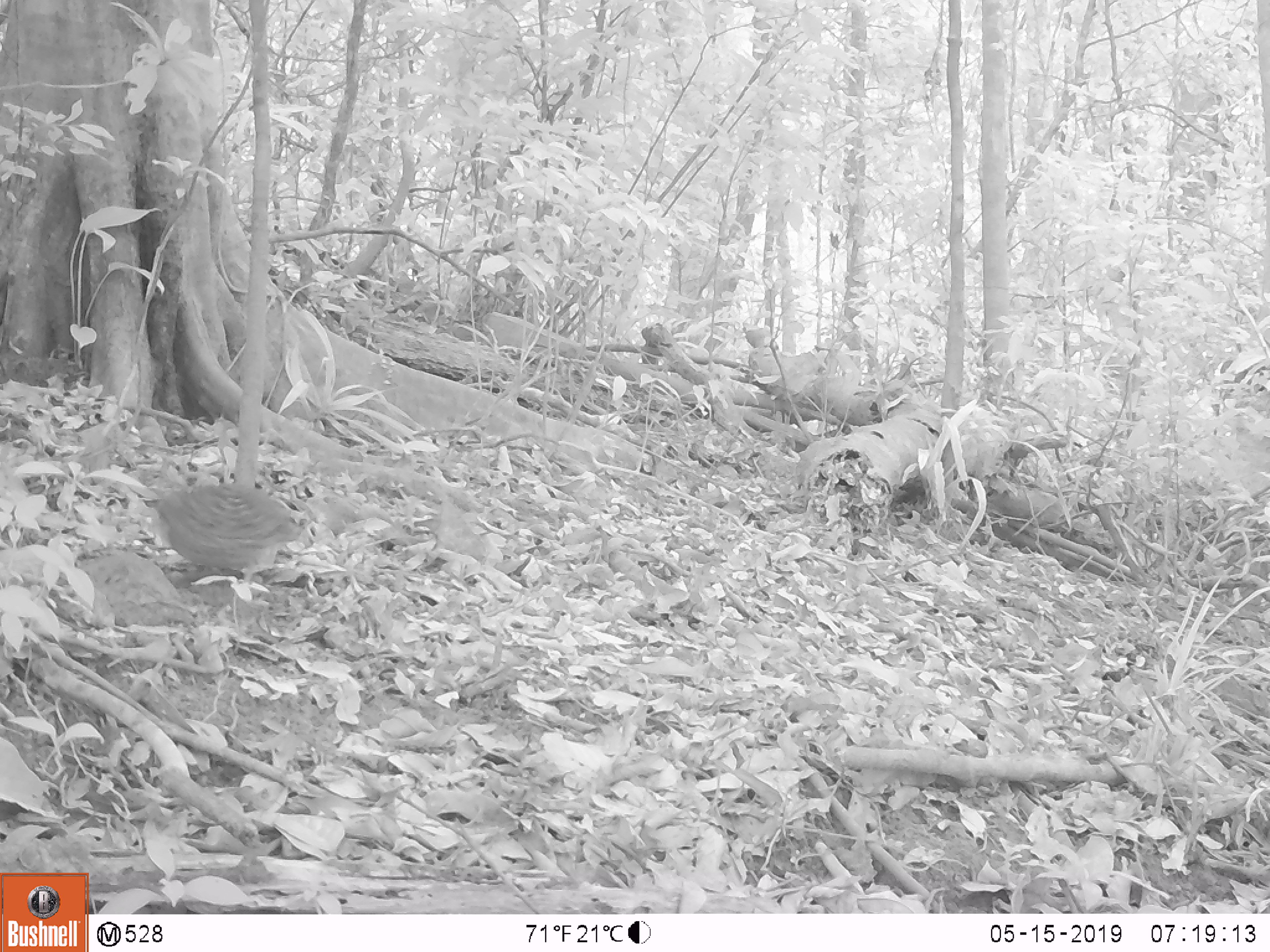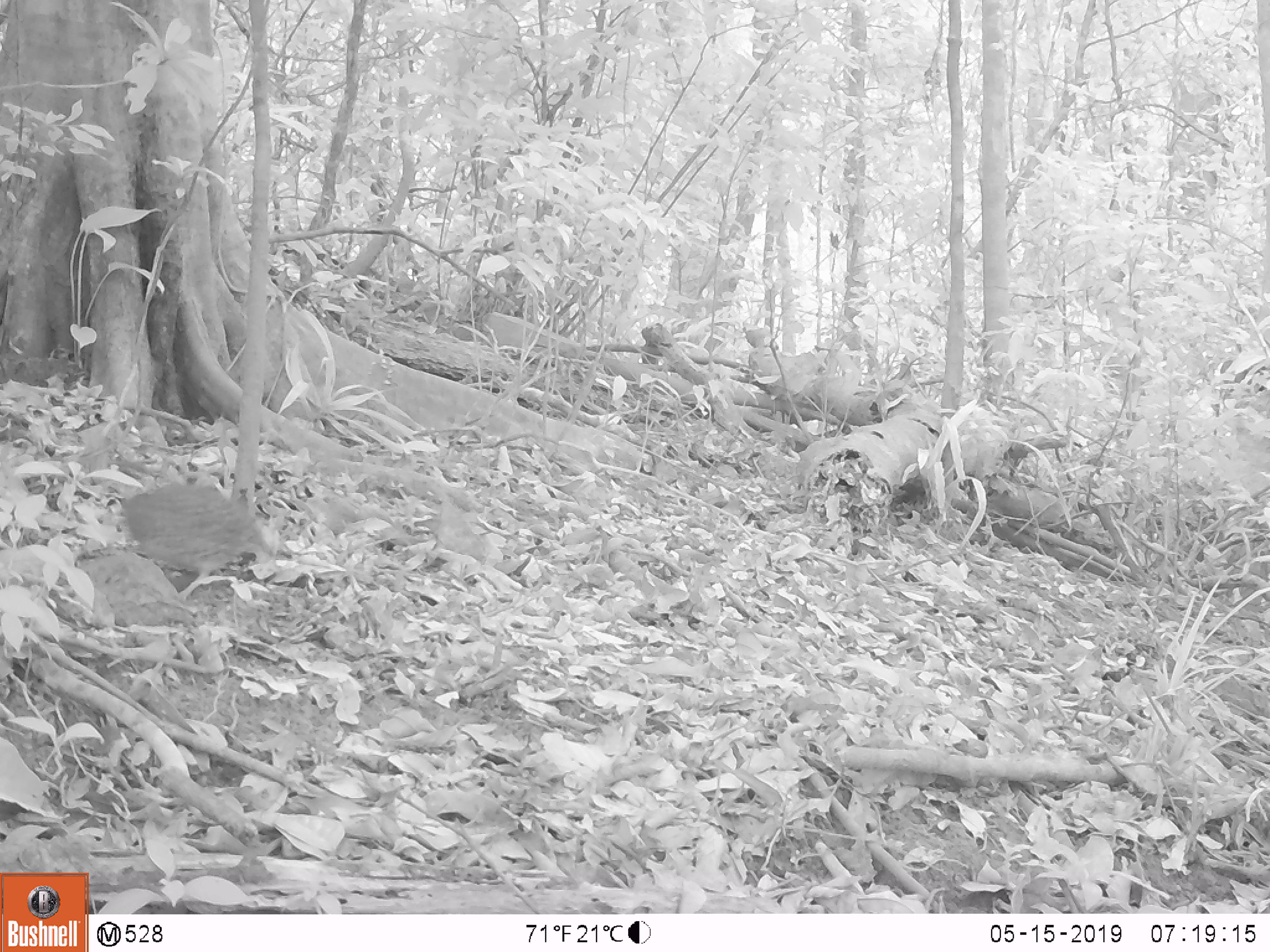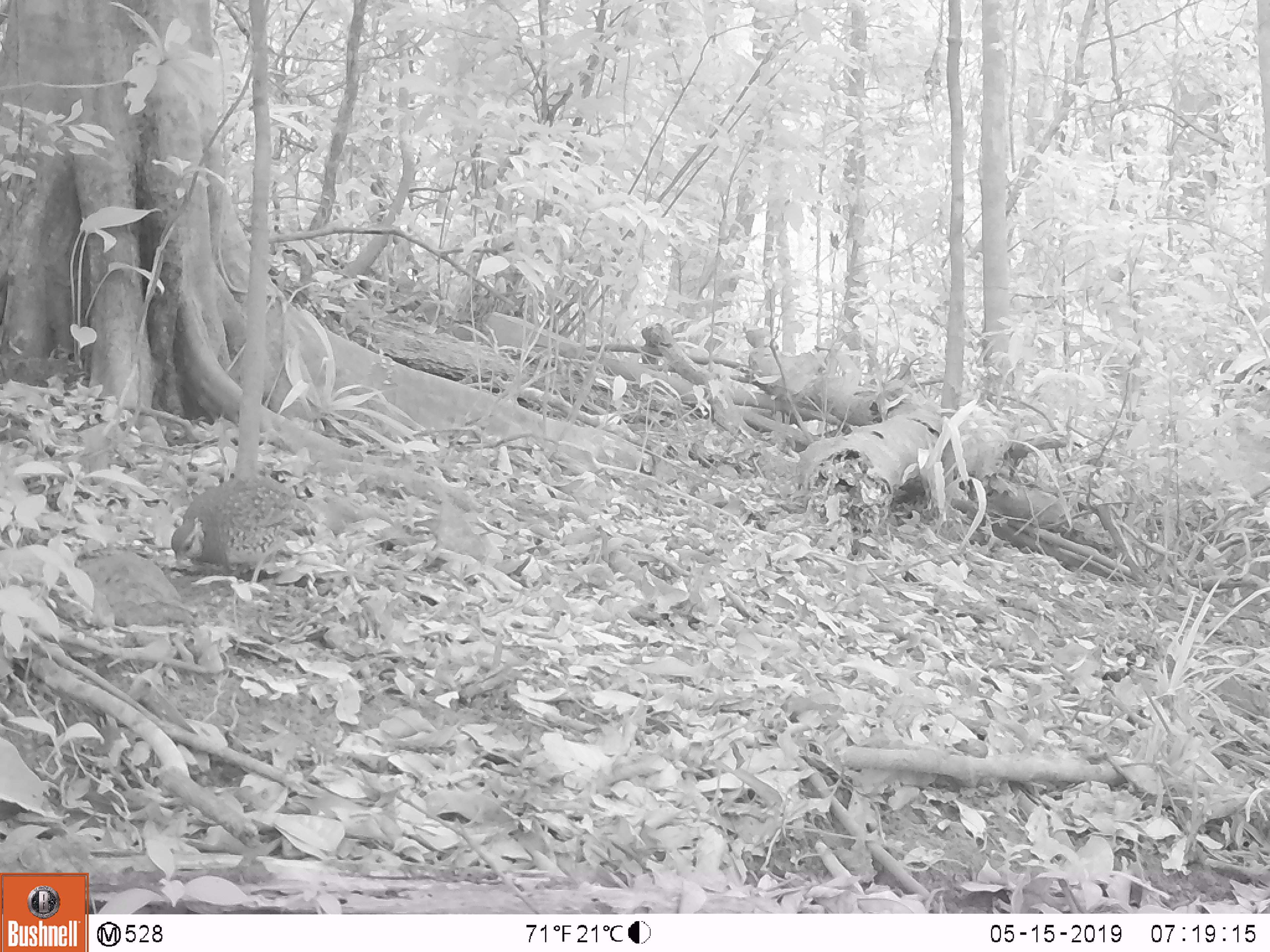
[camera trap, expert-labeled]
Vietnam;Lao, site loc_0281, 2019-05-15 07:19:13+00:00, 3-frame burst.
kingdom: Animalia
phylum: Chordata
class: Aves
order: Galliformes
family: Phasianidae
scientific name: Phasianidae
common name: partridge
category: unidentified partridge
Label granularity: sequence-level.